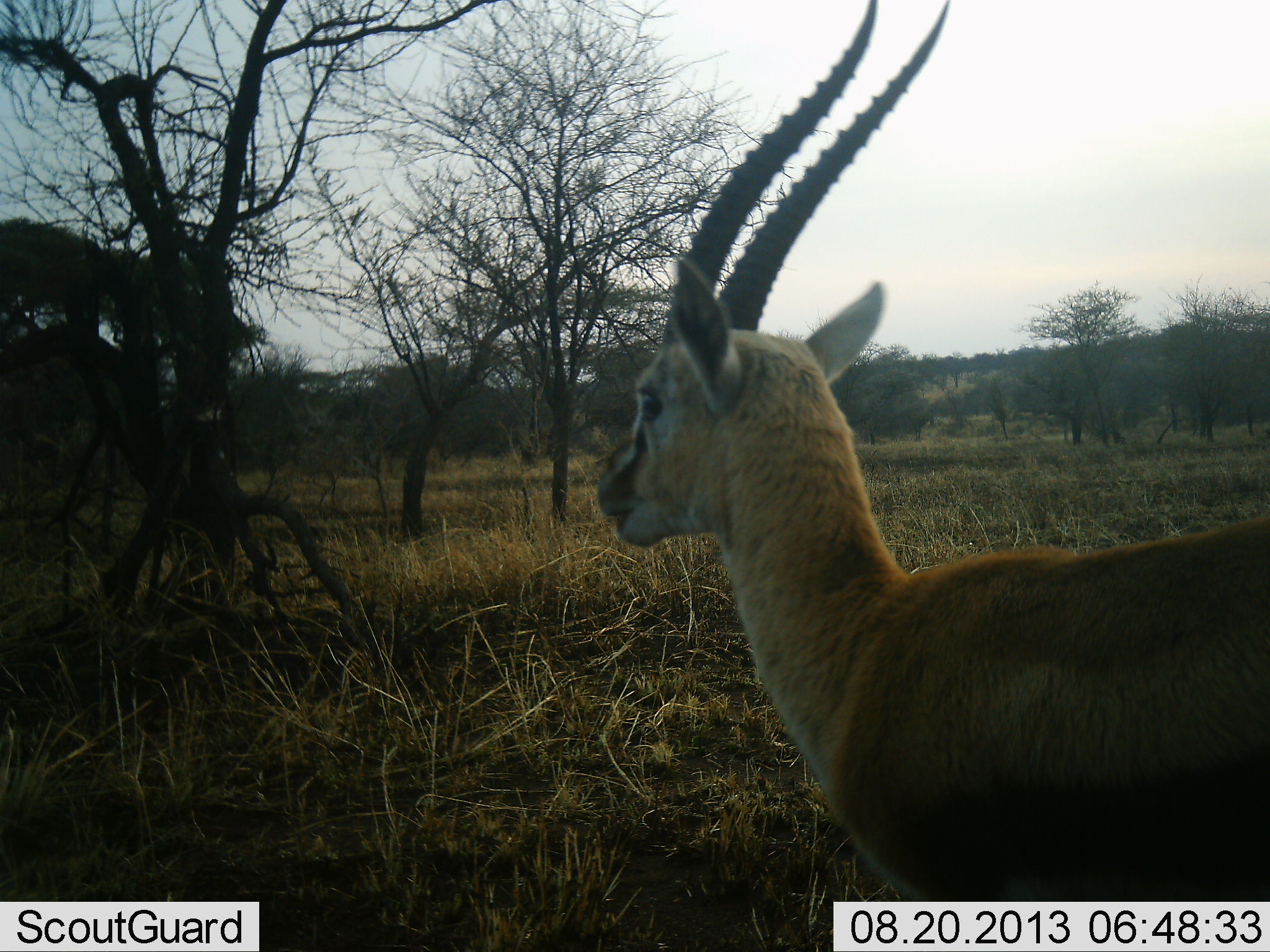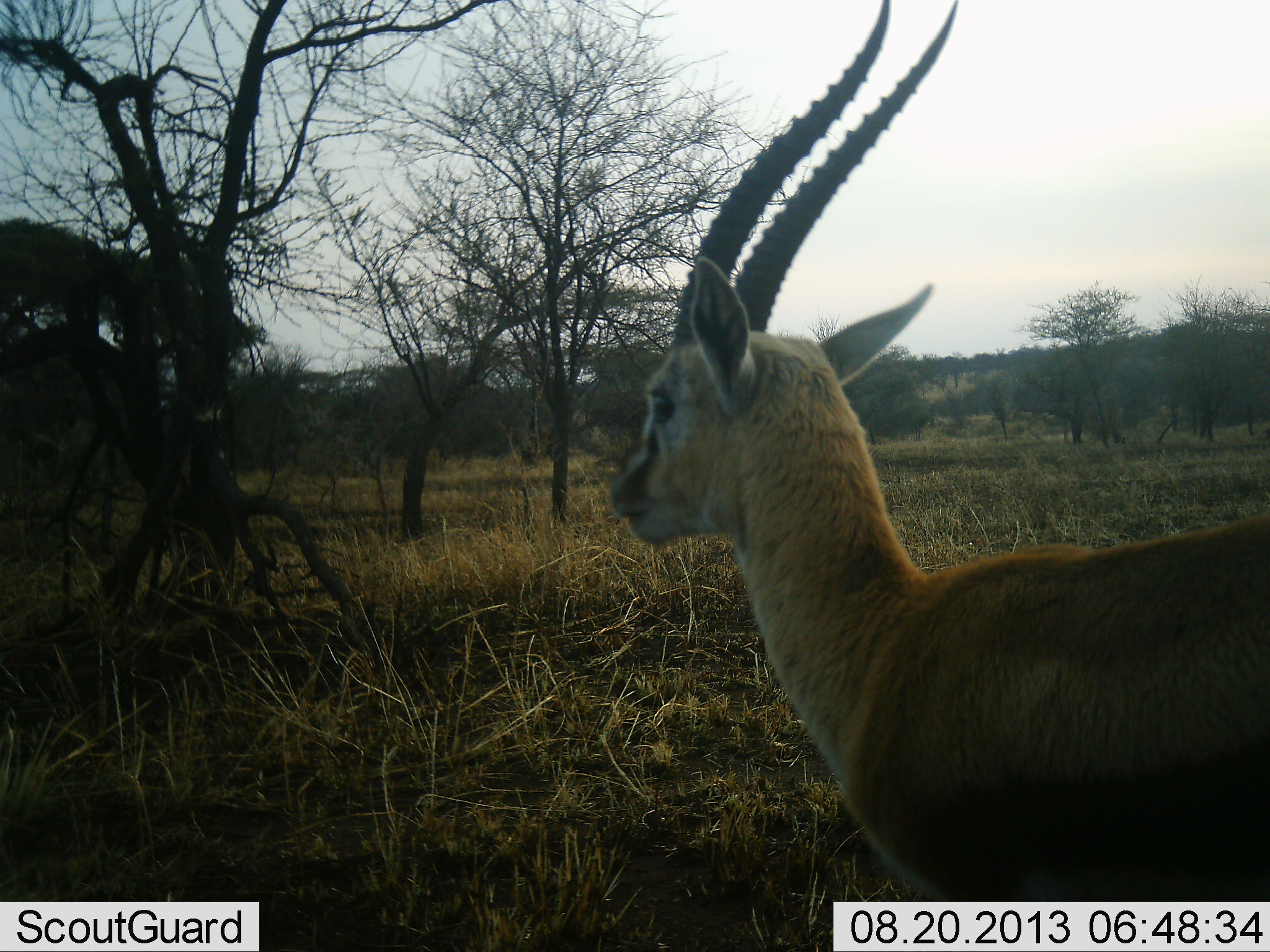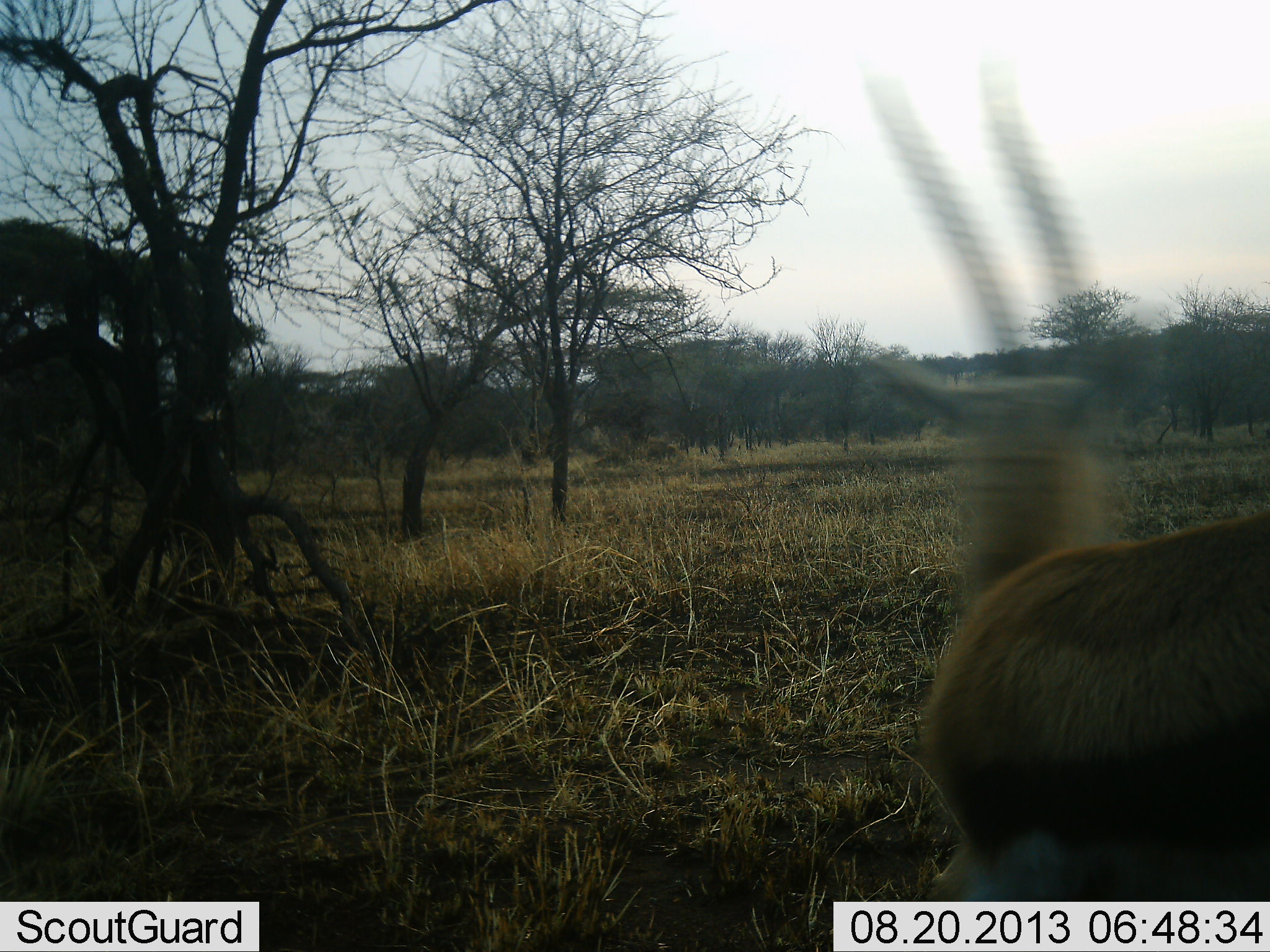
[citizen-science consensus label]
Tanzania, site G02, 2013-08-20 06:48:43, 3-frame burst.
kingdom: Animalia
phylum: Chordata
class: Mammalia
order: Artiodactyla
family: Bovidae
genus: Eudorcas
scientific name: Eudorcas thomsonii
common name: thomson's gazelle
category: gazellethomsons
Gazellethomsons (thomson's gazelle) (Eudorcas thomsonii), count 1. Behavior (volunteer vote fractions): standing 90%, resting 0%, moving 20%, interacting 0%. Young present (vote fraction): 0%. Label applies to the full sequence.